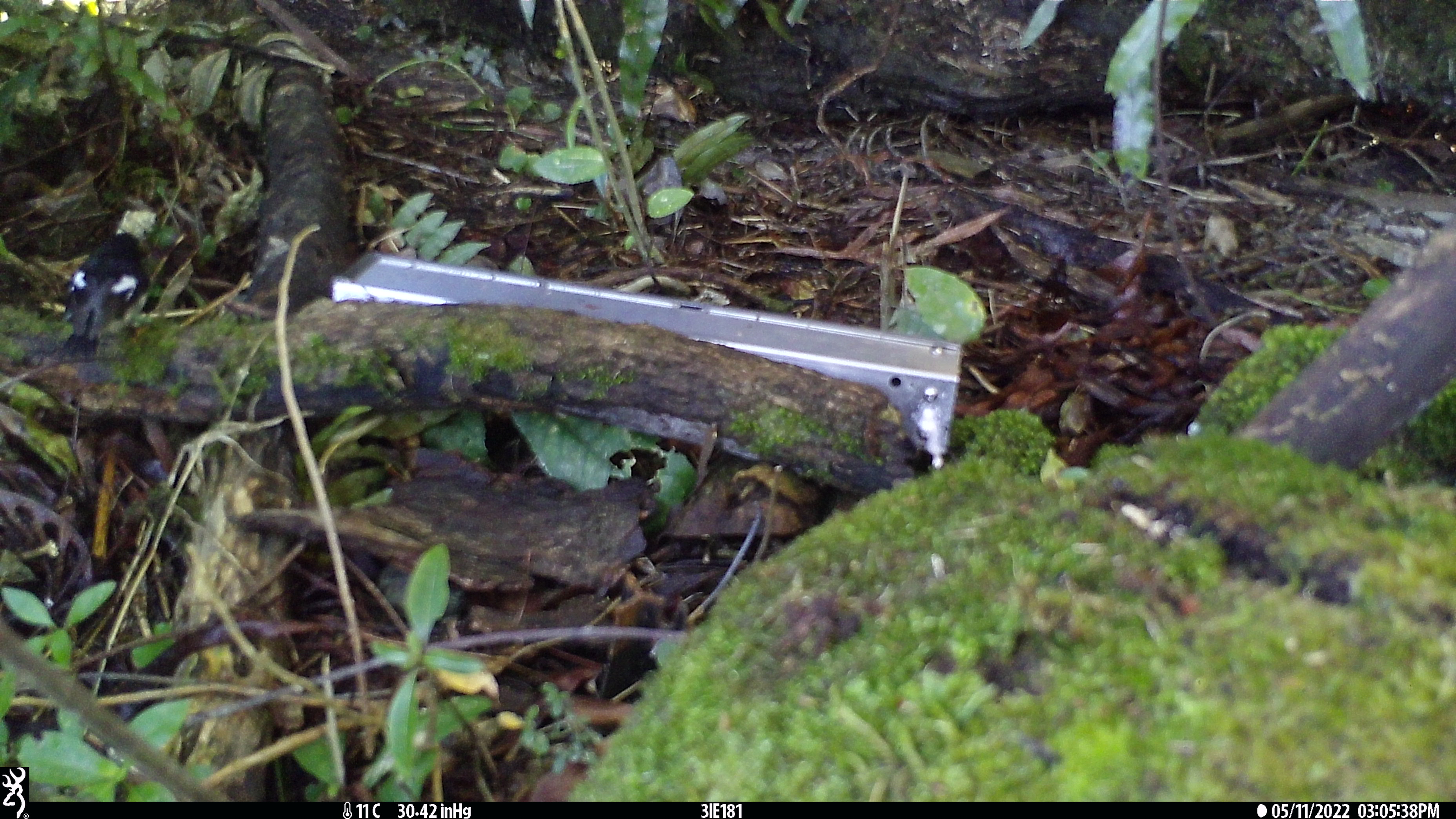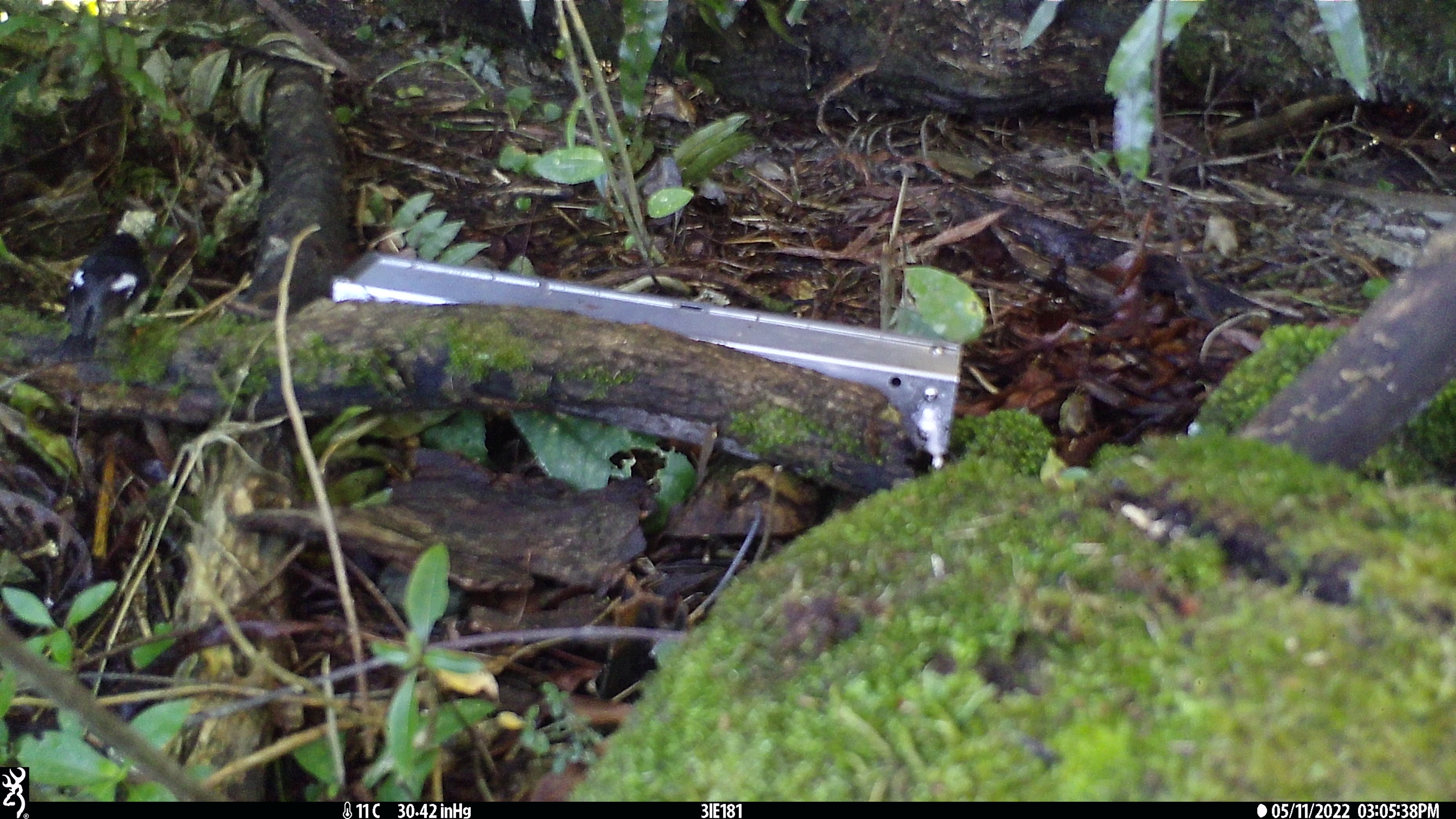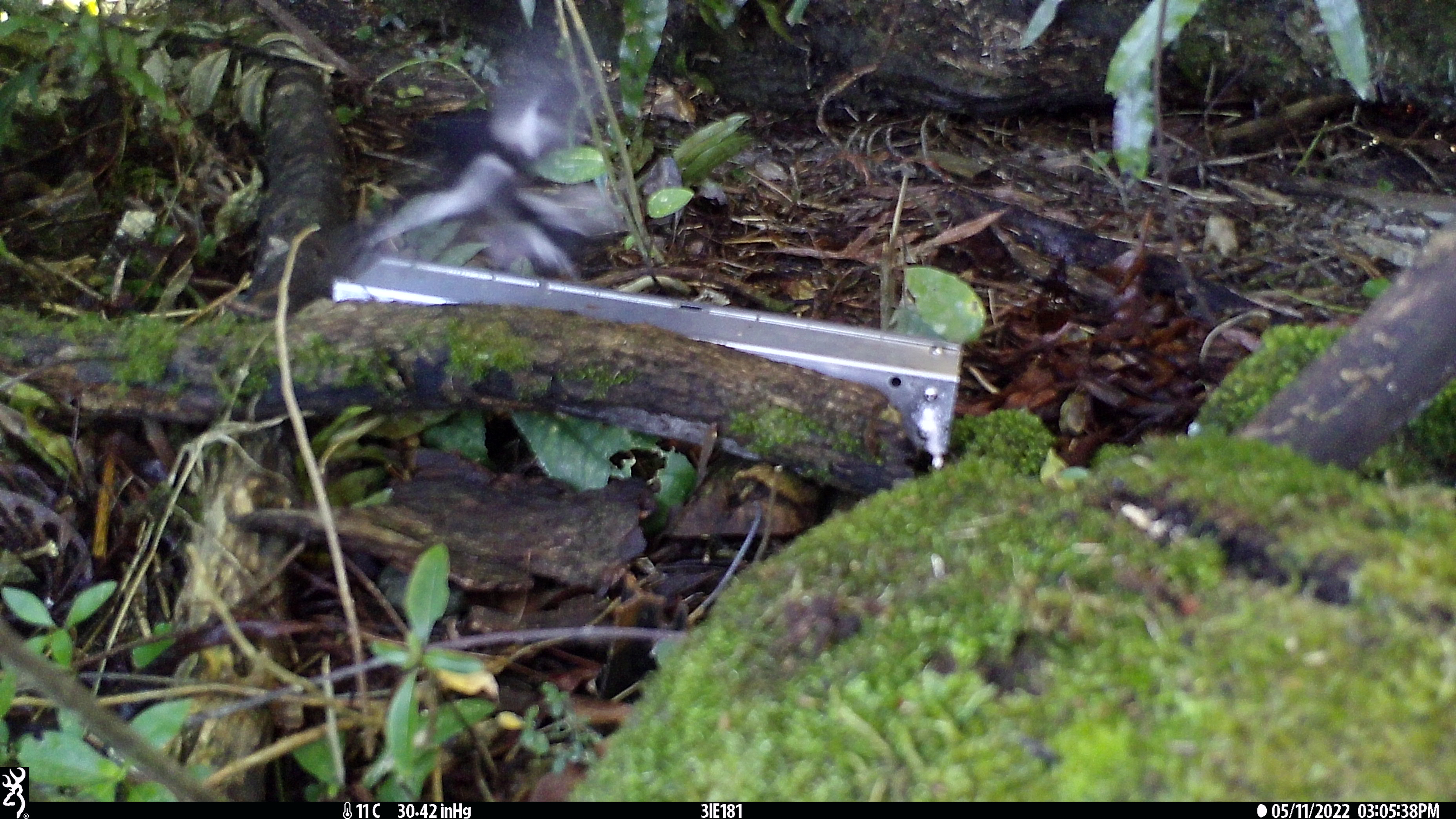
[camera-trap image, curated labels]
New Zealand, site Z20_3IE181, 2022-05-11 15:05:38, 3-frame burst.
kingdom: Animalia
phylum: Chordata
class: Aves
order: Passeriformes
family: Petroicidae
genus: Petroica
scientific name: Petroica macrocephala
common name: tomtit